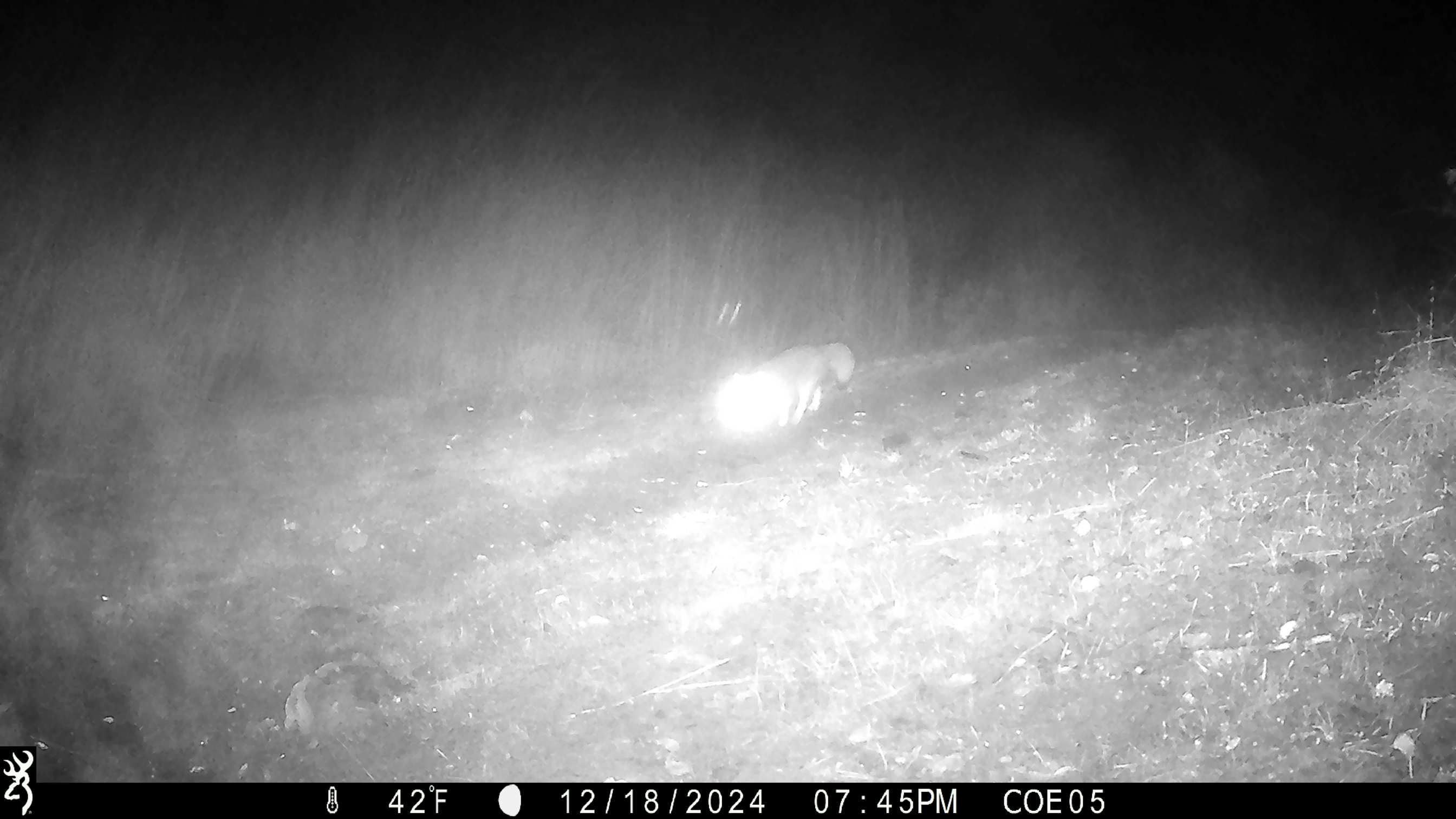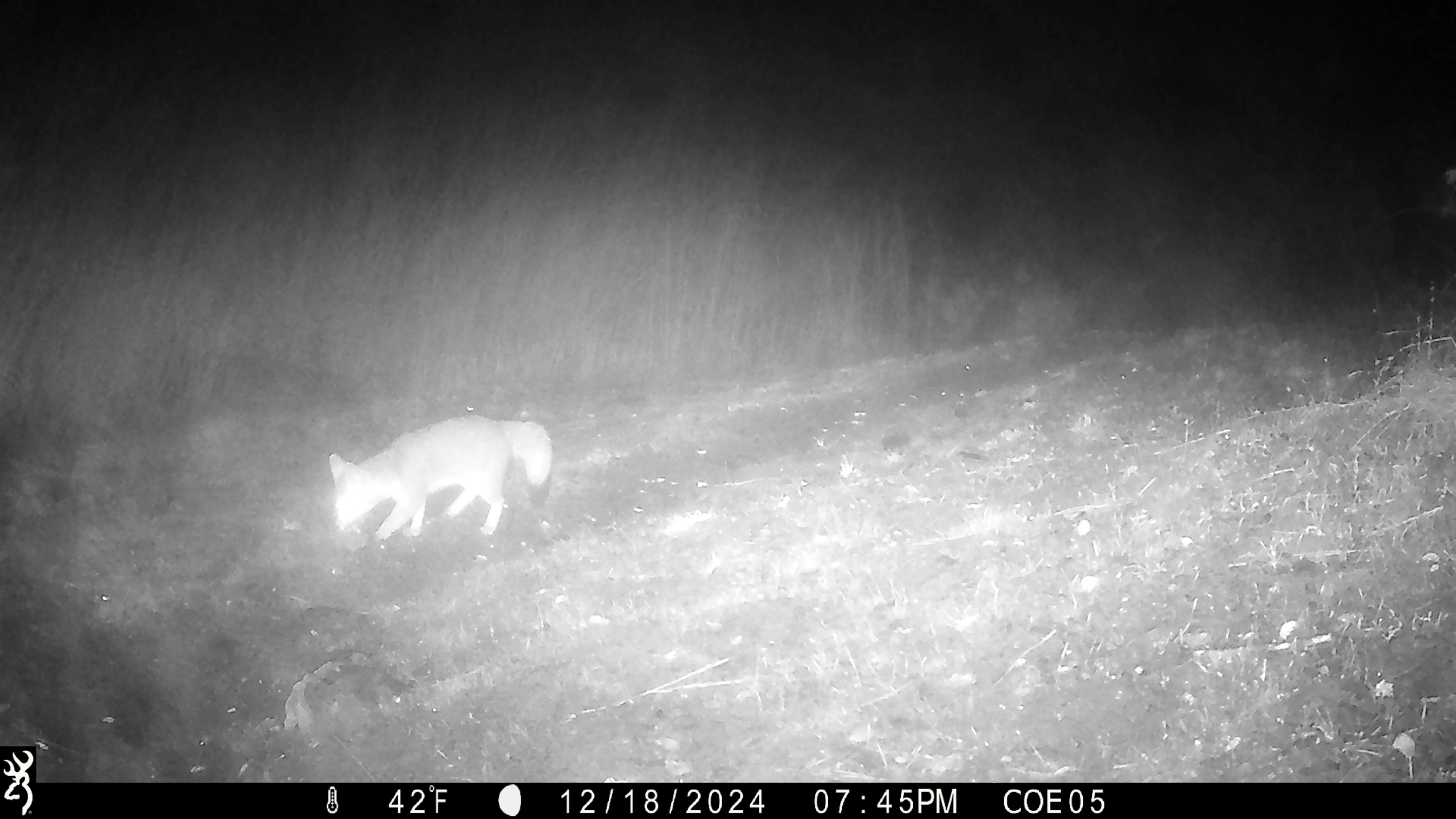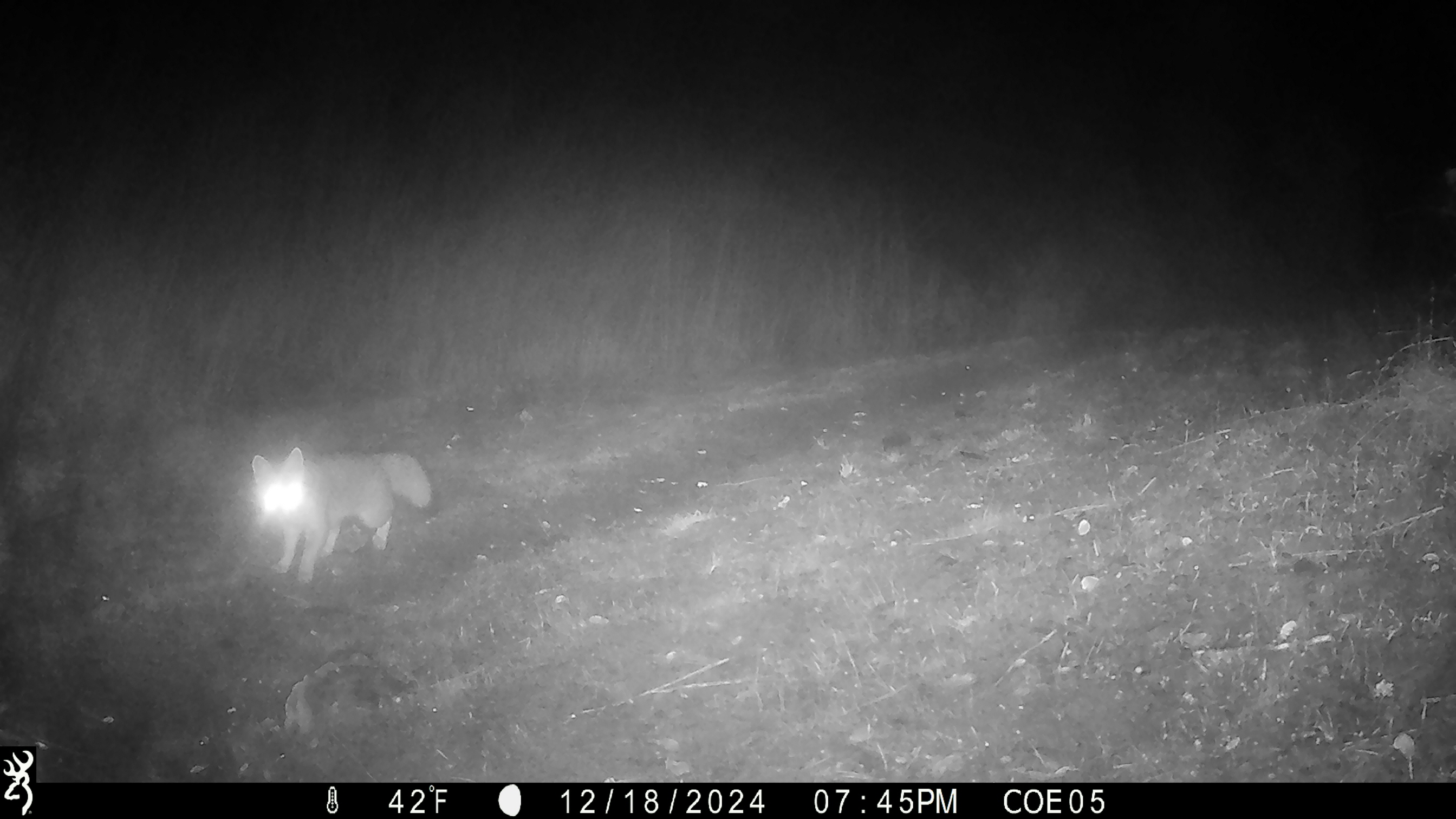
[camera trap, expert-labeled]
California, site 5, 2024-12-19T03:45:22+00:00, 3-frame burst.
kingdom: Animalia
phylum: Chordata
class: Mammalia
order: Carnivora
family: Canidae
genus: Urocyon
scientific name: Urocyon cinereoargenteus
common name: gray fox